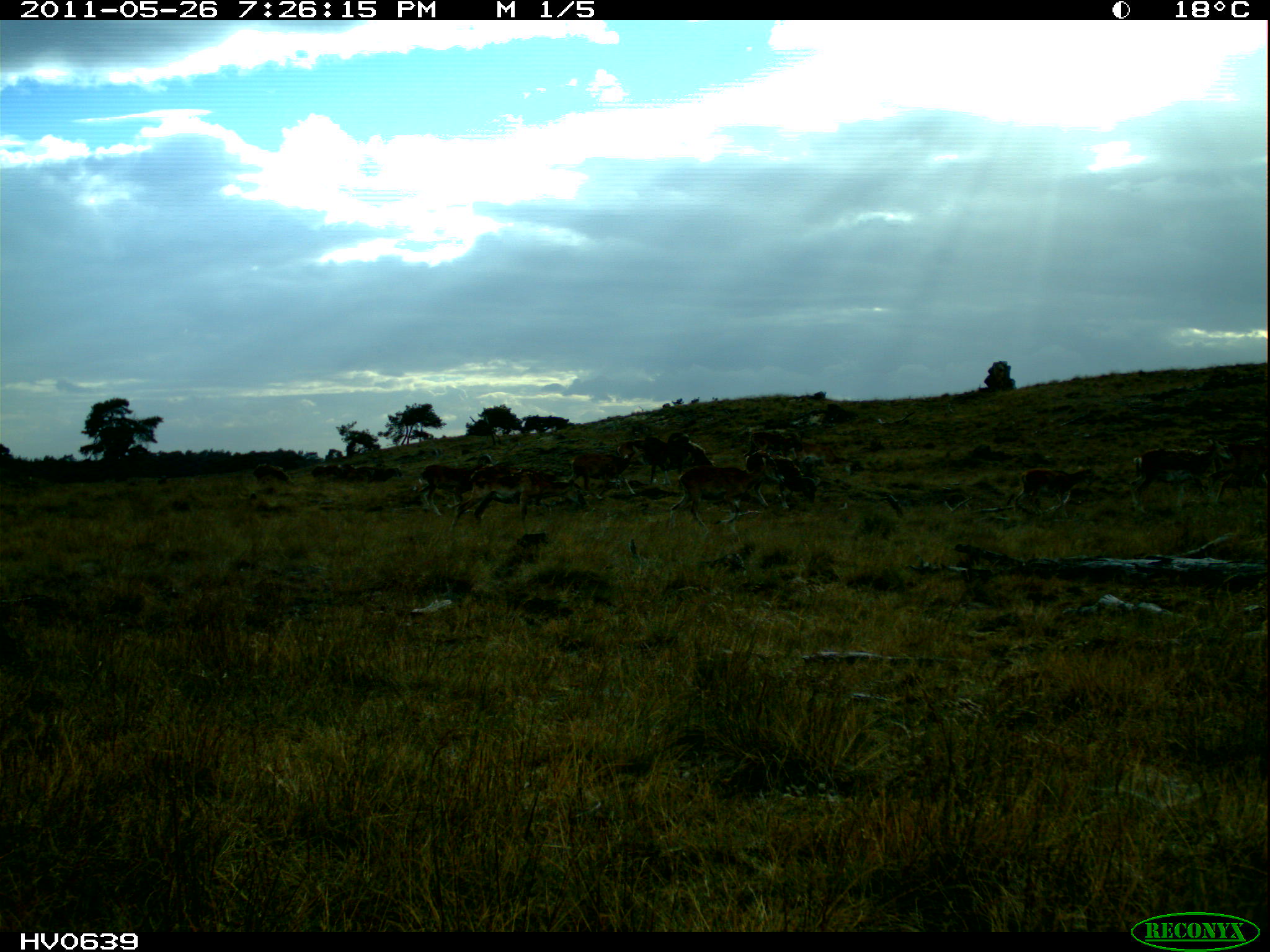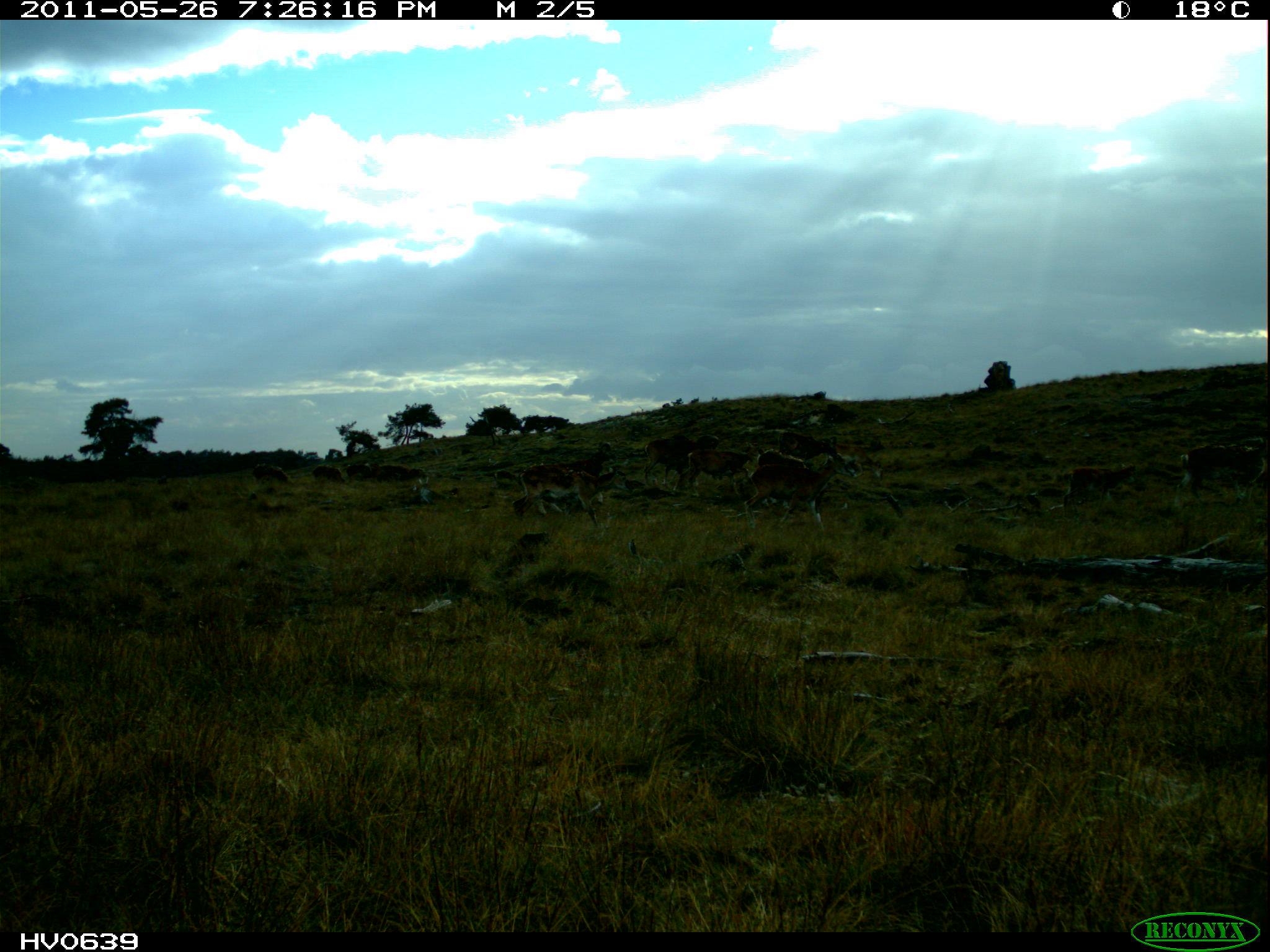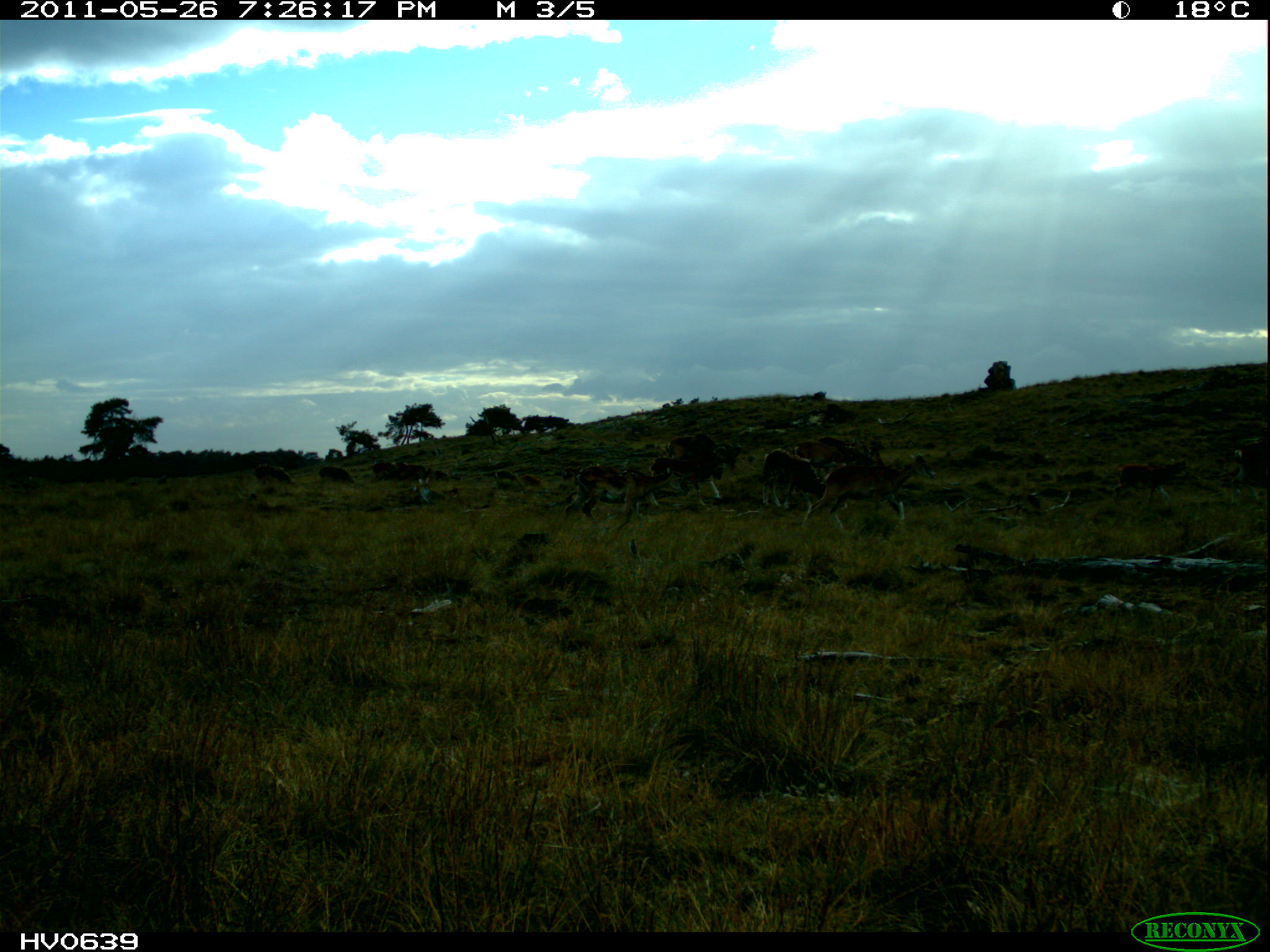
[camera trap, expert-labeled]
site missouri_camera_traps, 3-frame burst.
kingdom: Animalia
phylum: Chordata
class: Mammalia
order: Artiodactyla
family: Bovidae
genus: Ovis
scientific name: Ovis ammon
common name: mouflon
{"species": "mouflon (Ovis ammon)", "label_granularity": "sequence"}